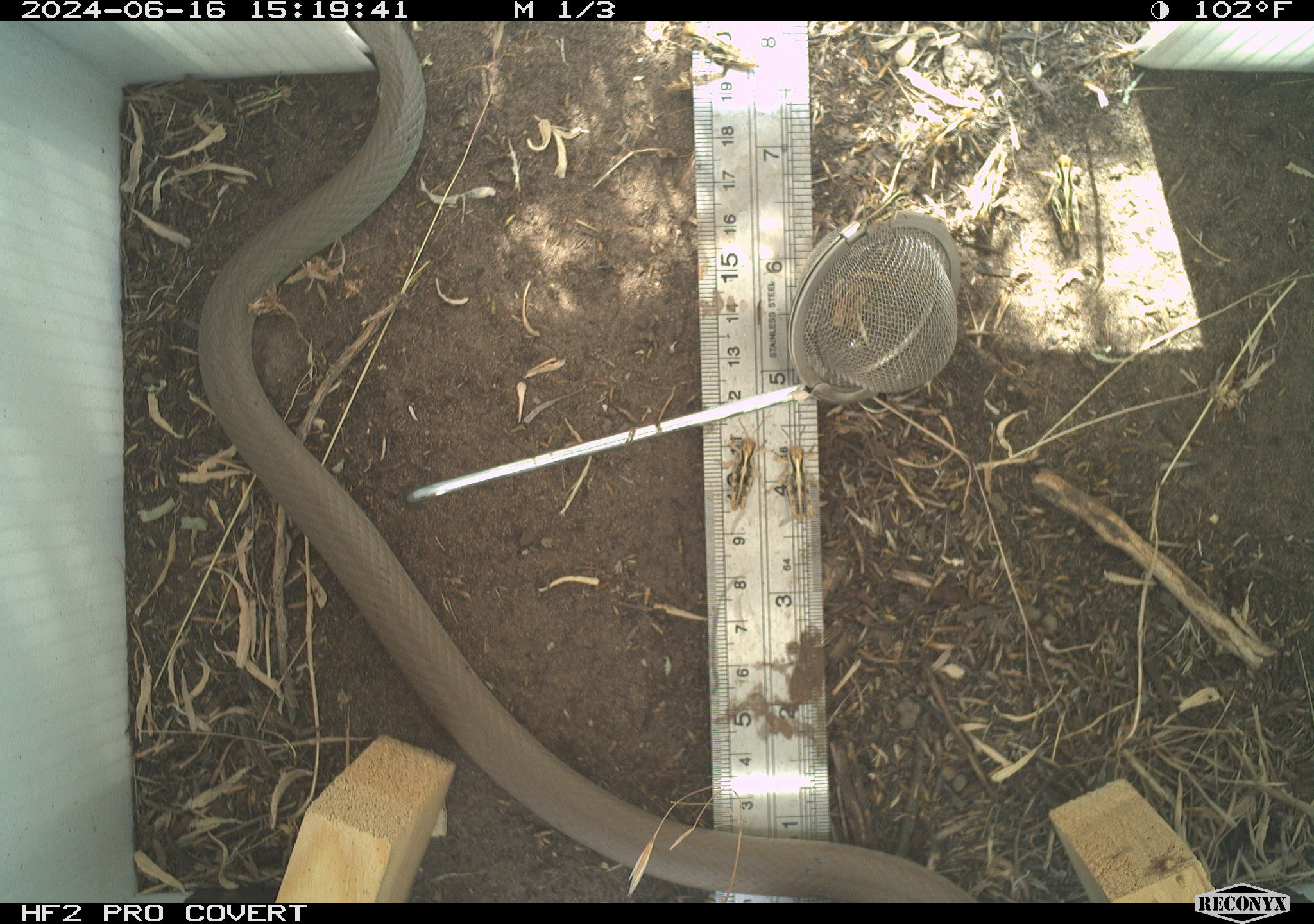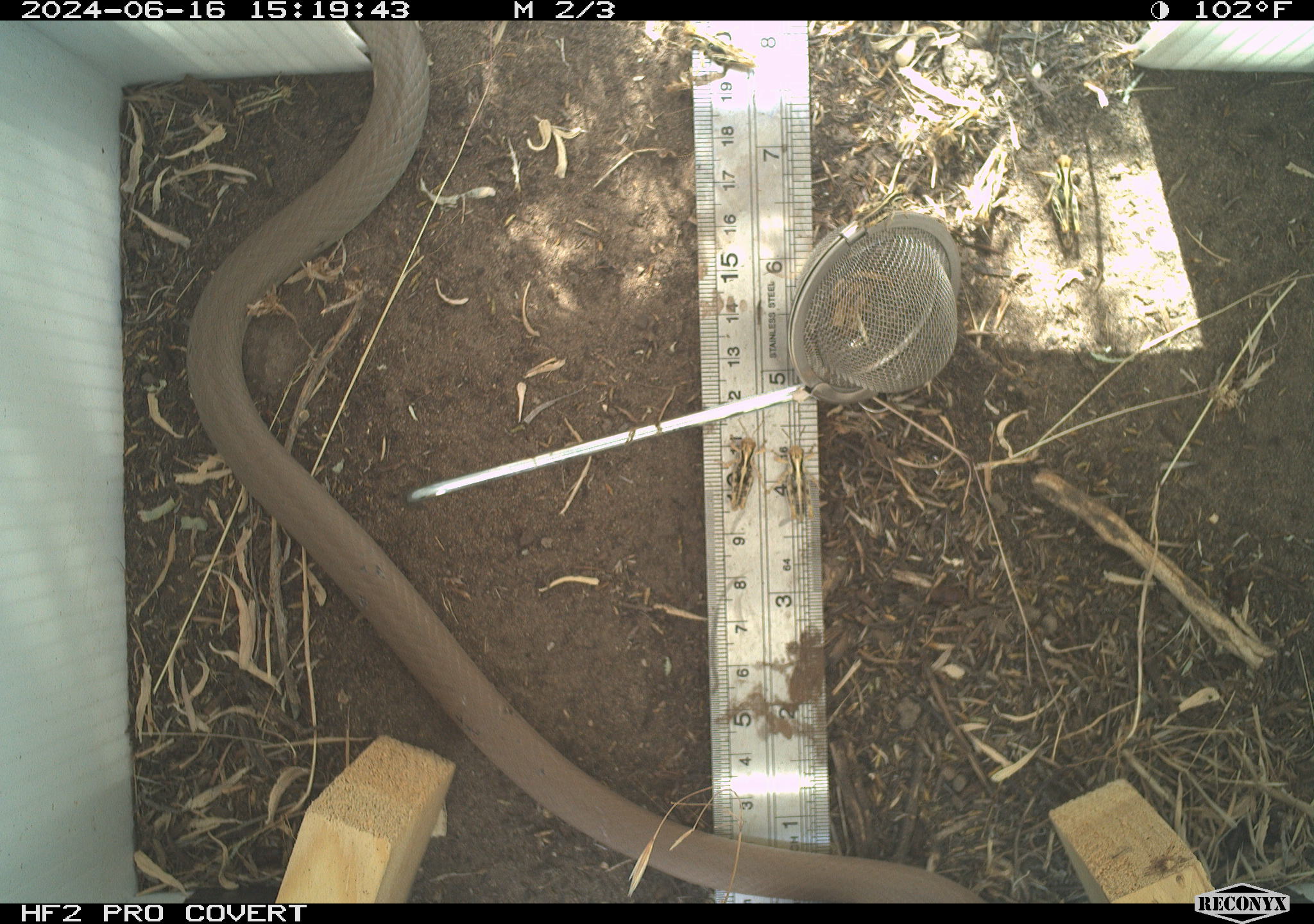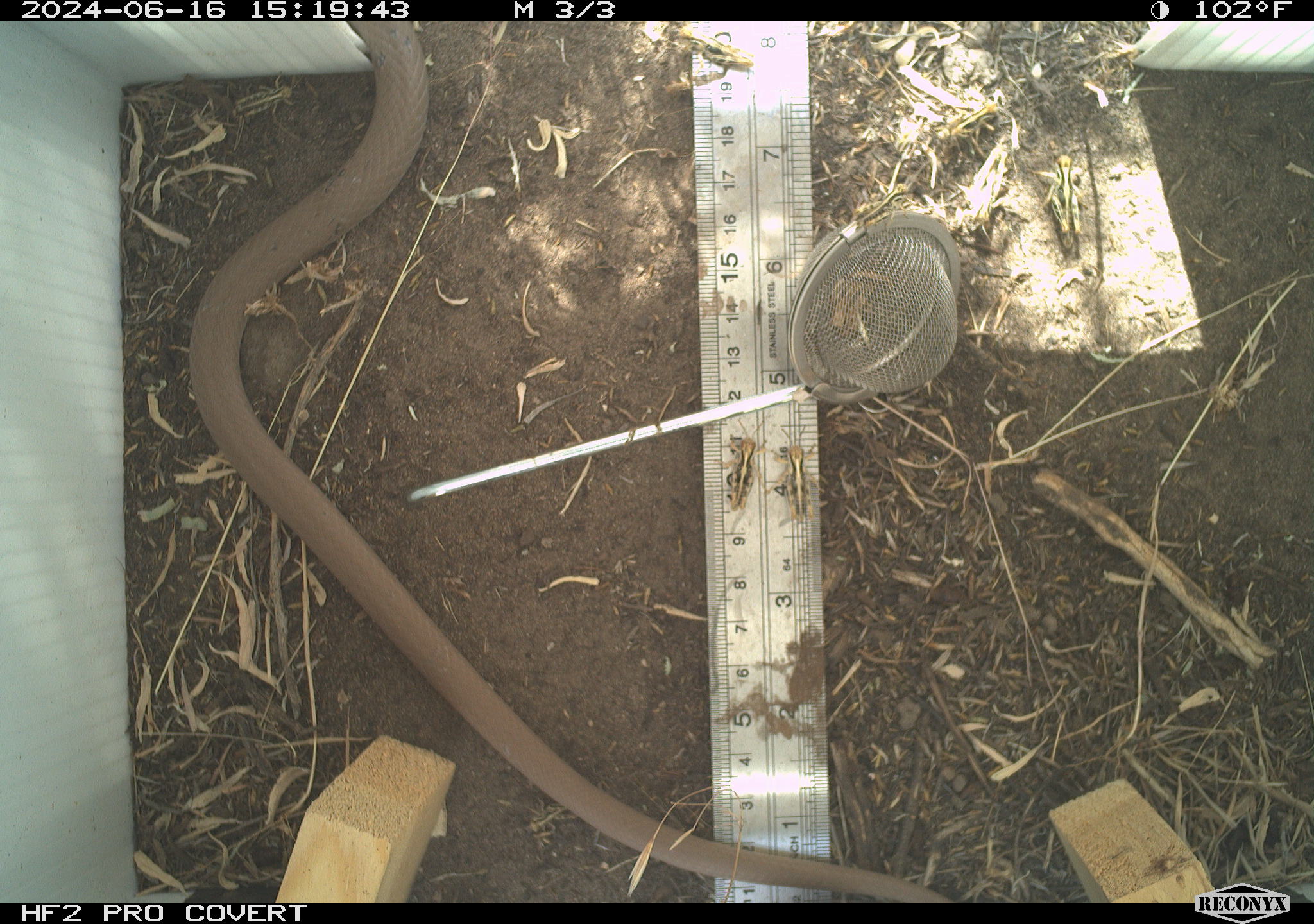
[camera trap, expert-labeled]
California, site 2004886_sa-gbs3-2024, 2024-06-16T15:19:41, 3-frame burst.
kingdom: Animalia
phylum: Chordata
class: Reptilia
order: Squamata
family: Colubridae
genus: Coluber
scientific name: Coluber constrictor mormon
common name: western yellow-bellied racer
Western yellow-bellied racer (Coluber constrictor mormon).